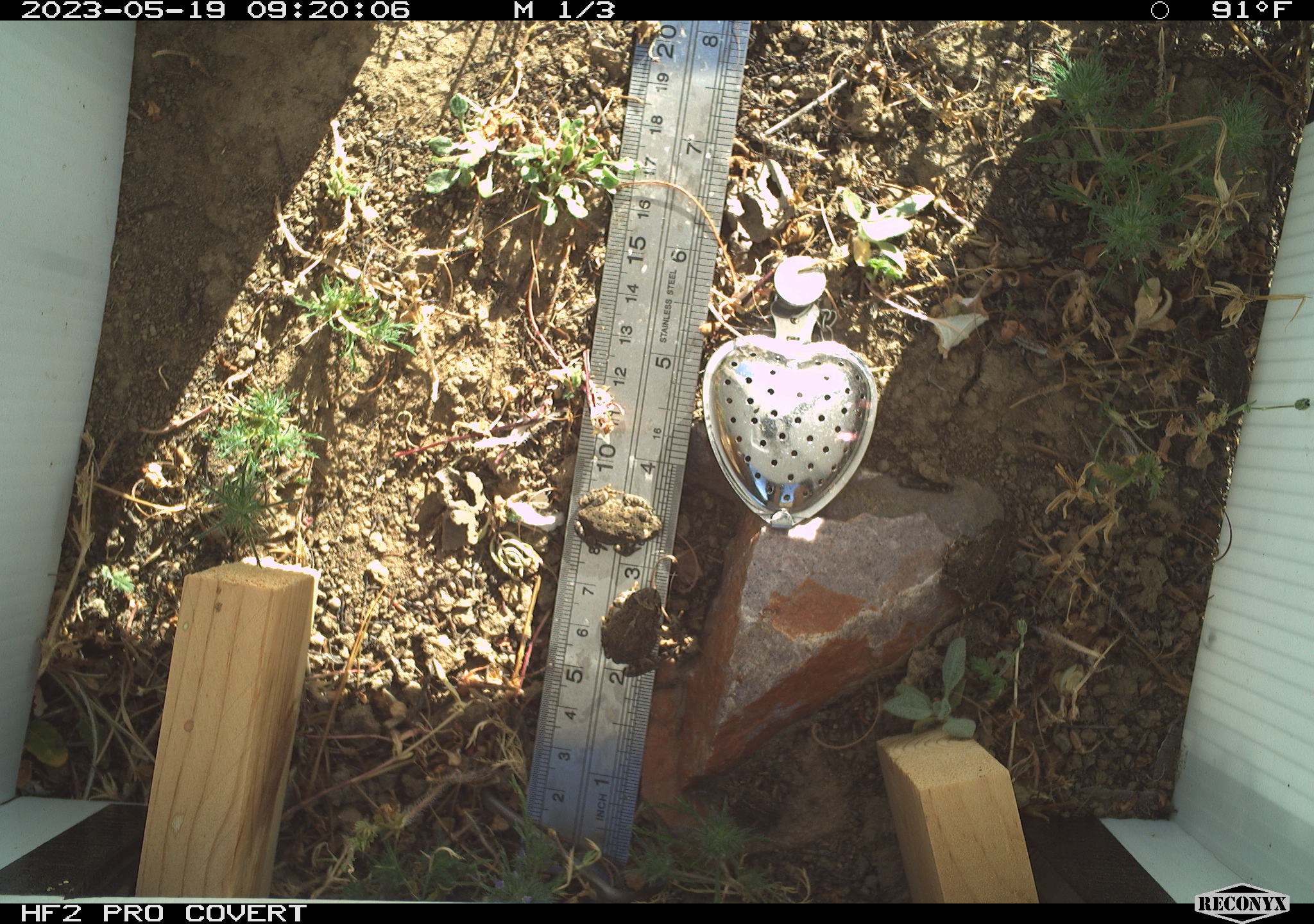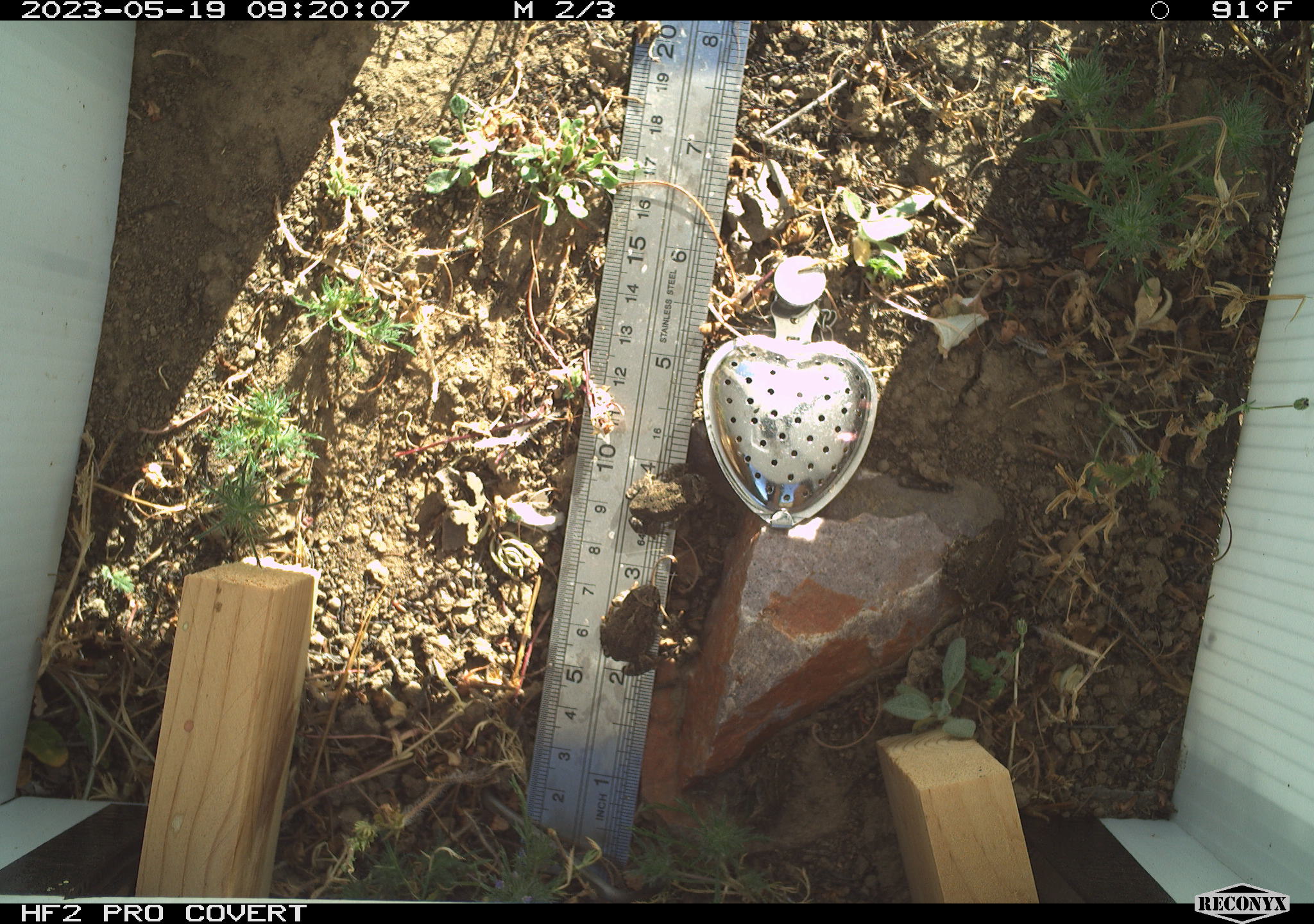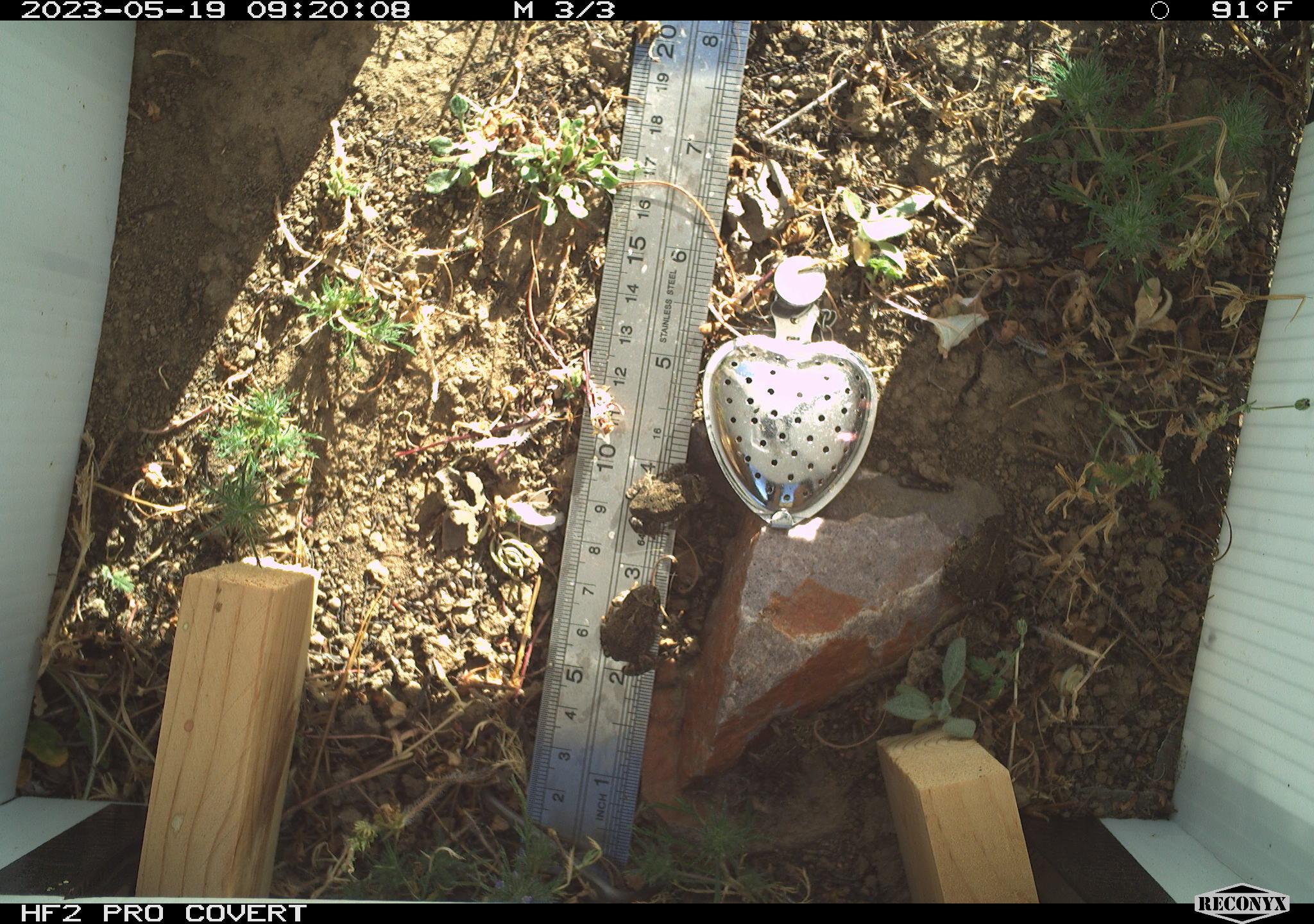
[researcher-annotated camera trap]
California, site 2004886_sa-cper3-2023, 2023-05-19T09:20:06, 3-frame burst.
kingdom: Animalia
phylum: Chordata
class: Amphibia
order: Anura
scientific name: Anura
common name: frogs